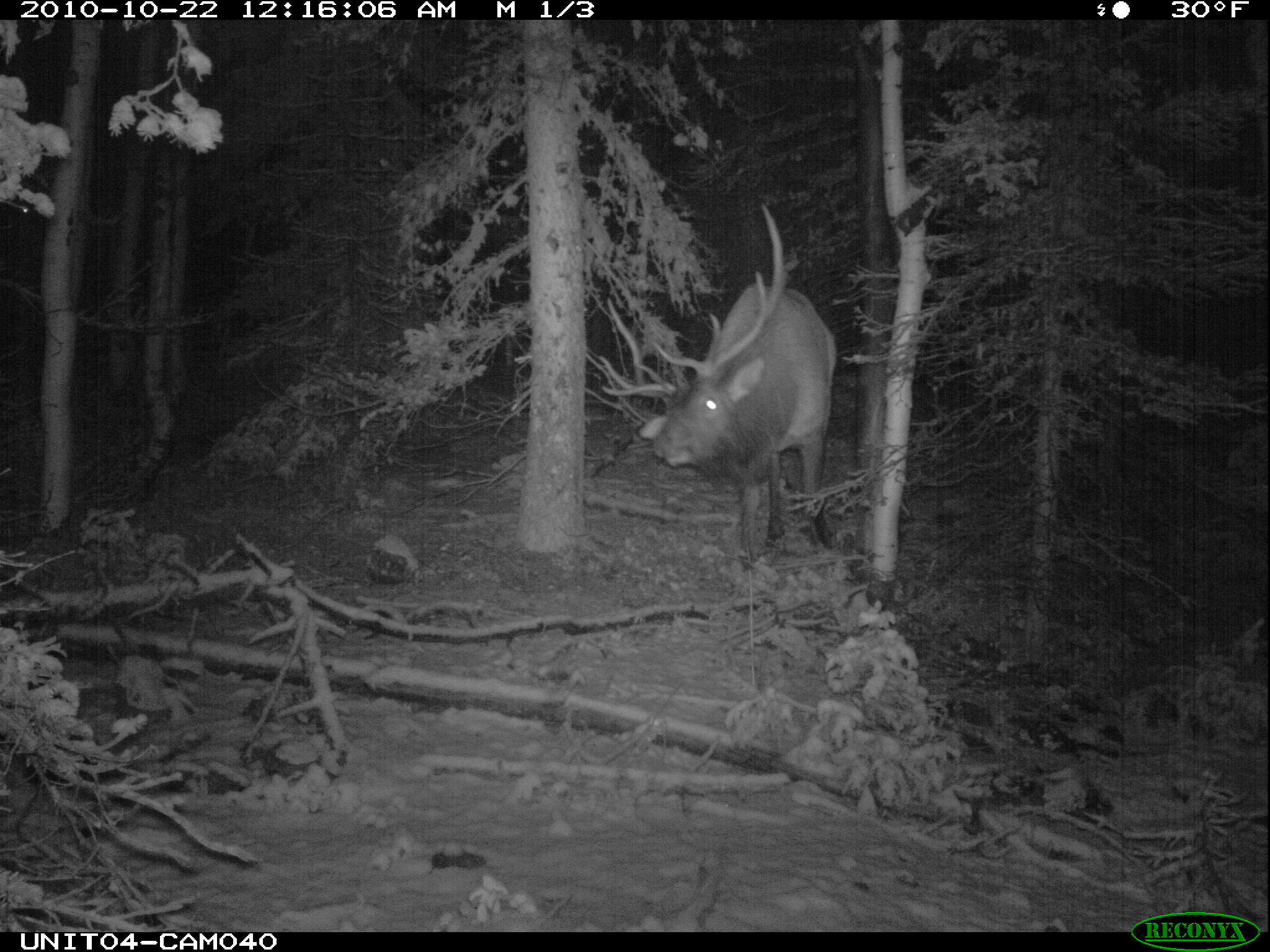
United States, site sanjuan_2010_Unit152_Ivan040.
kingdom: Animalia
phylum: Chordata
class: Mammalia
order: Artiodactyla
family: Cervidae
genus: Cervus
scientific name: Cervus elaphus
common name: red deer